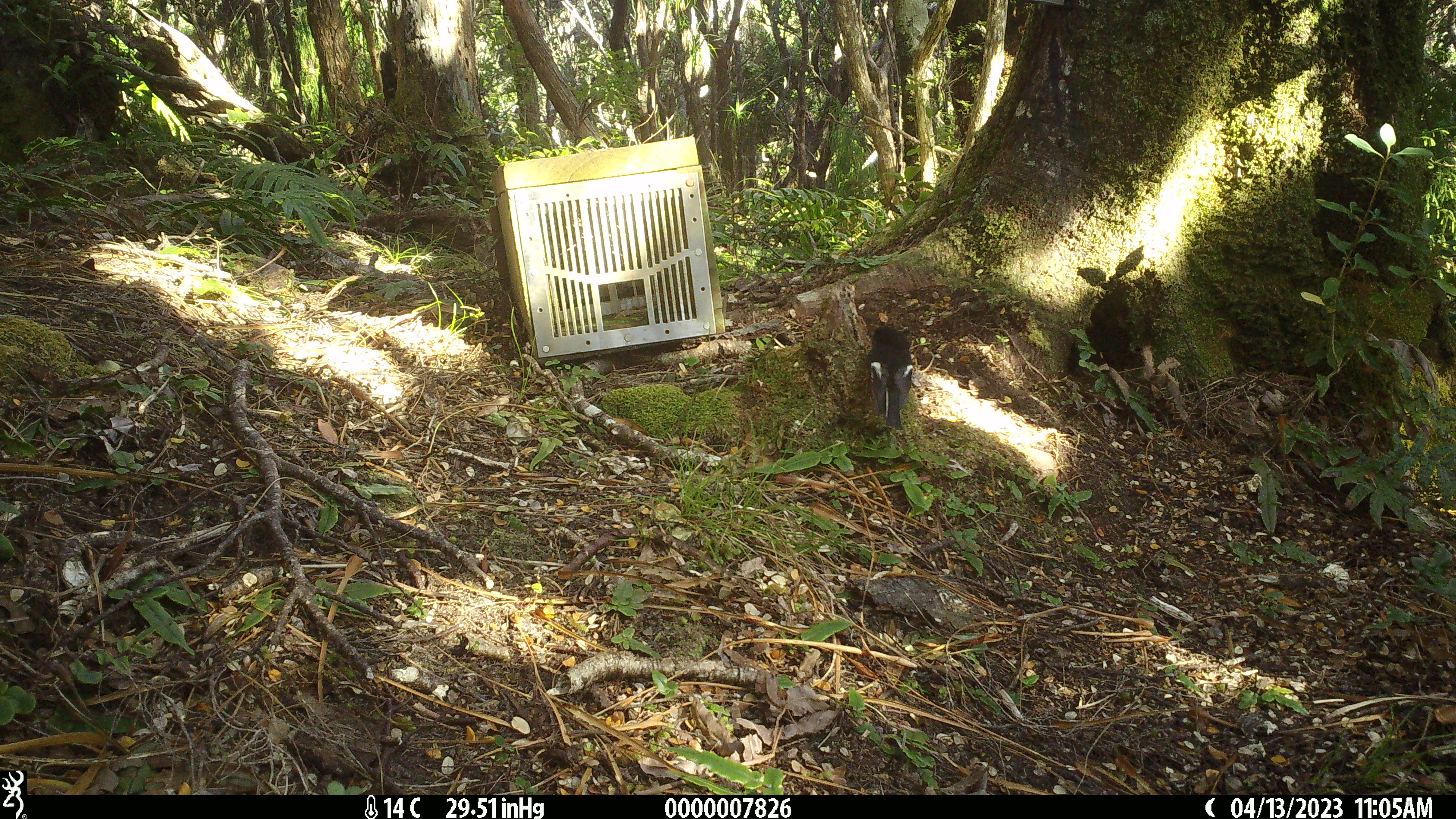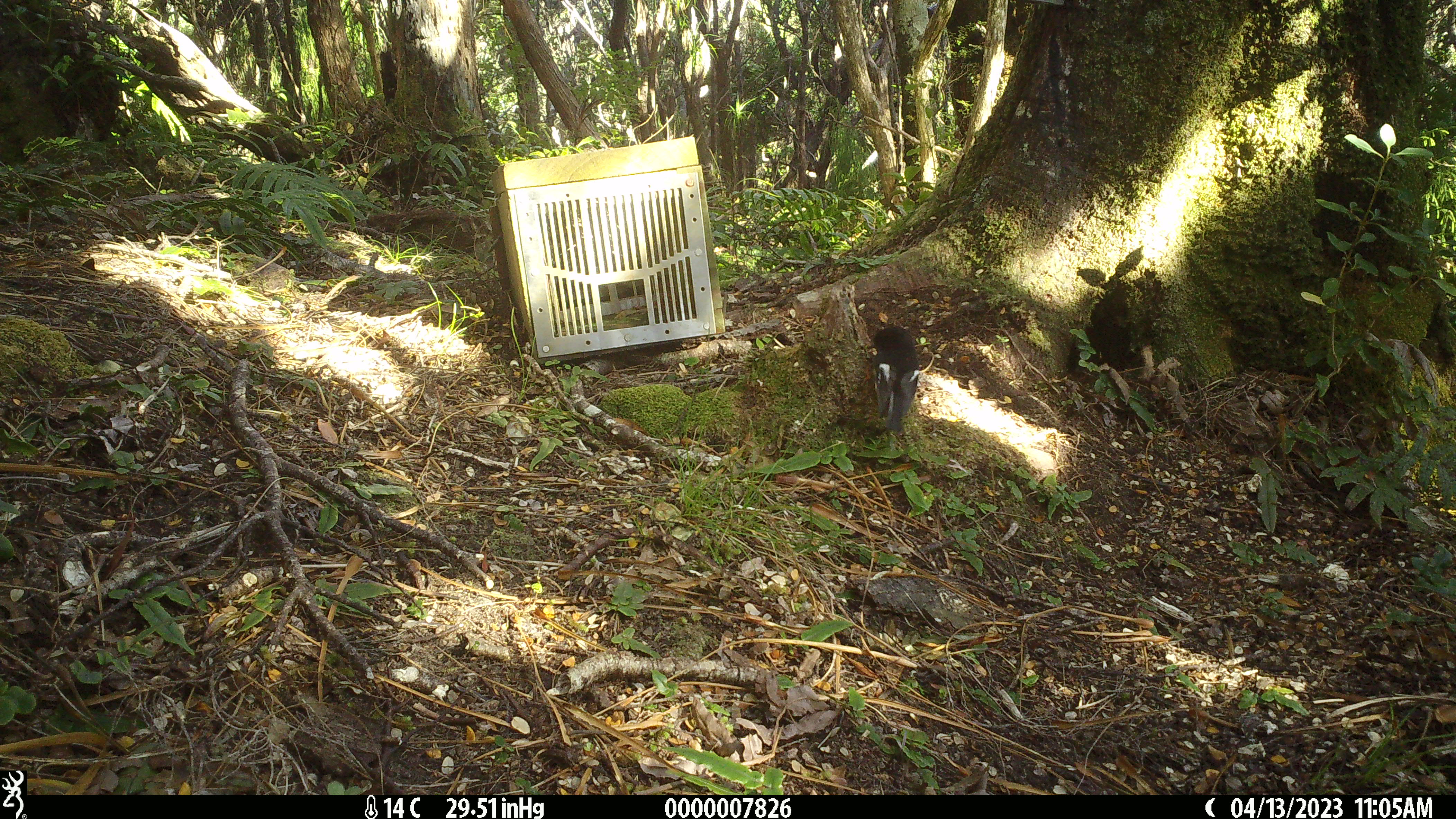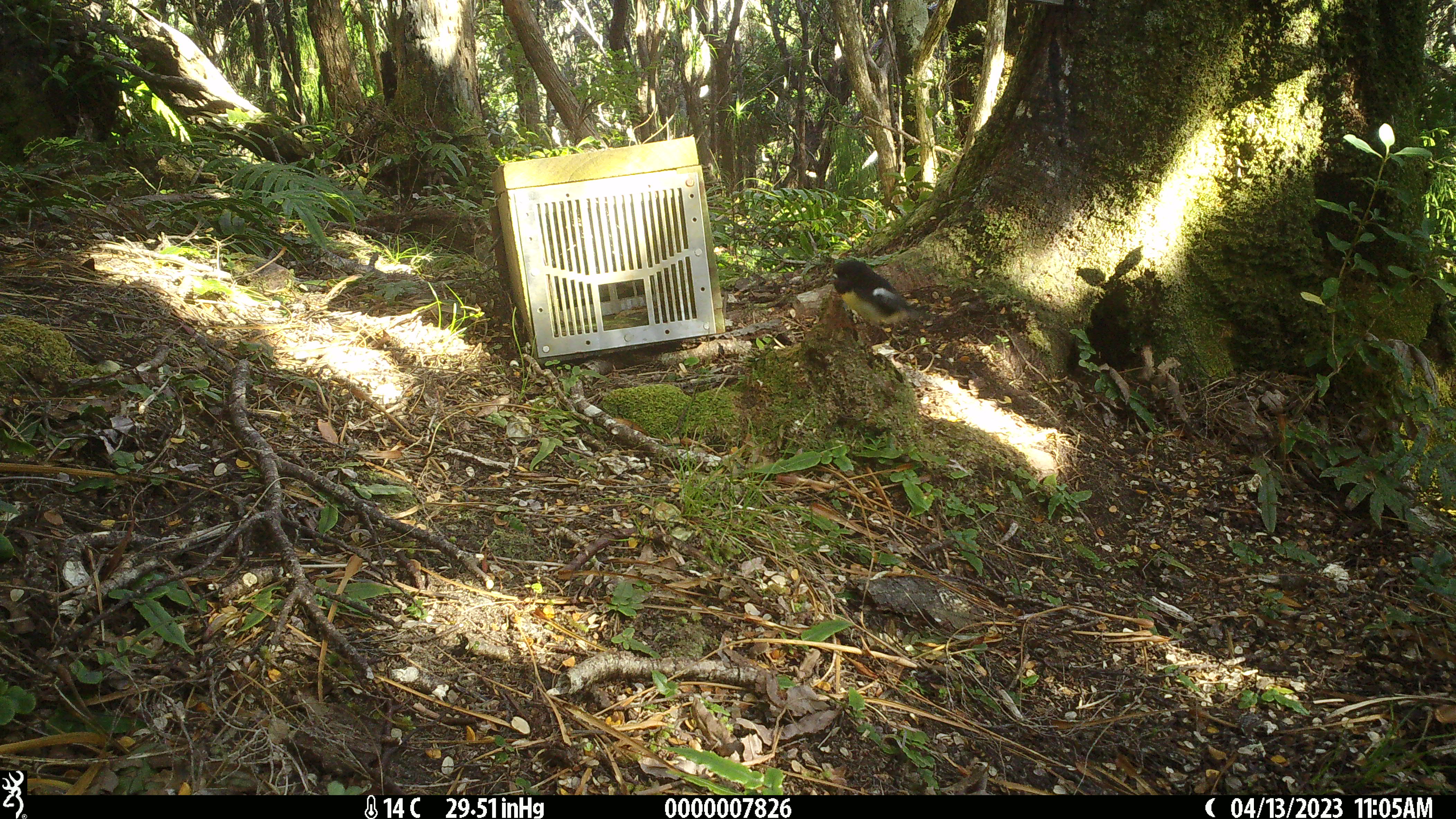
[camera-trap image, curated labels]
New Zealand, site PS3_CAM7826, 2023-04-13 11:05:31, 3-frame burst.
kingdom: Animalia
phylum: Chordata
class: Aves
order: Passeriformes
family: Petroicidae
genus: Petroica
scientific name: Petroica macrocephala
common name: tomtit